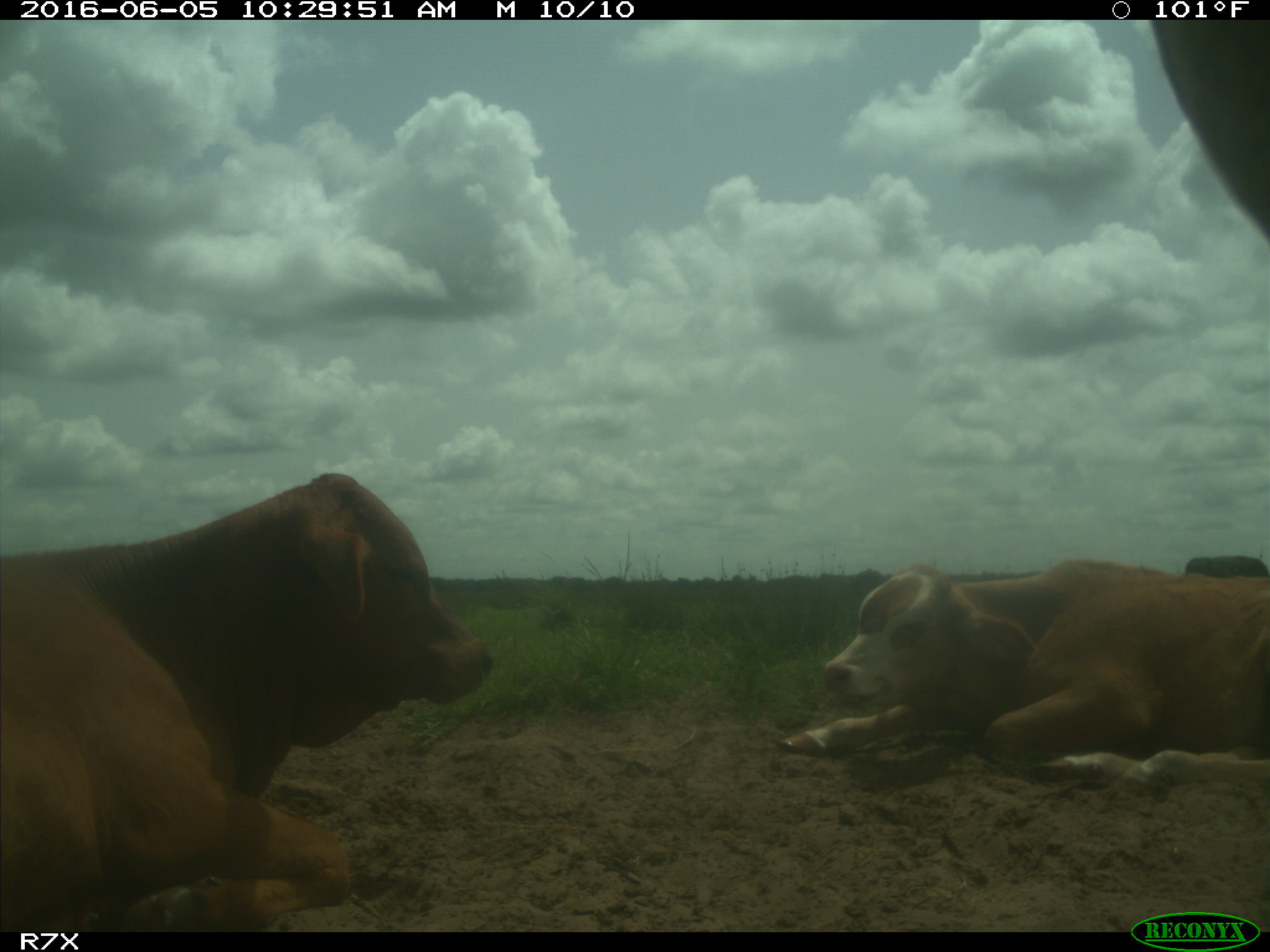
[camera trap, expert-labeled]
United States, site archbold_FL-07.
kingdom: Animalia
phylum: Chordata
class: Mammalia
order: Artiodactyla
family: Bovidae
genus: Bos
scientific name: Bos taurus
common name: domestic cow